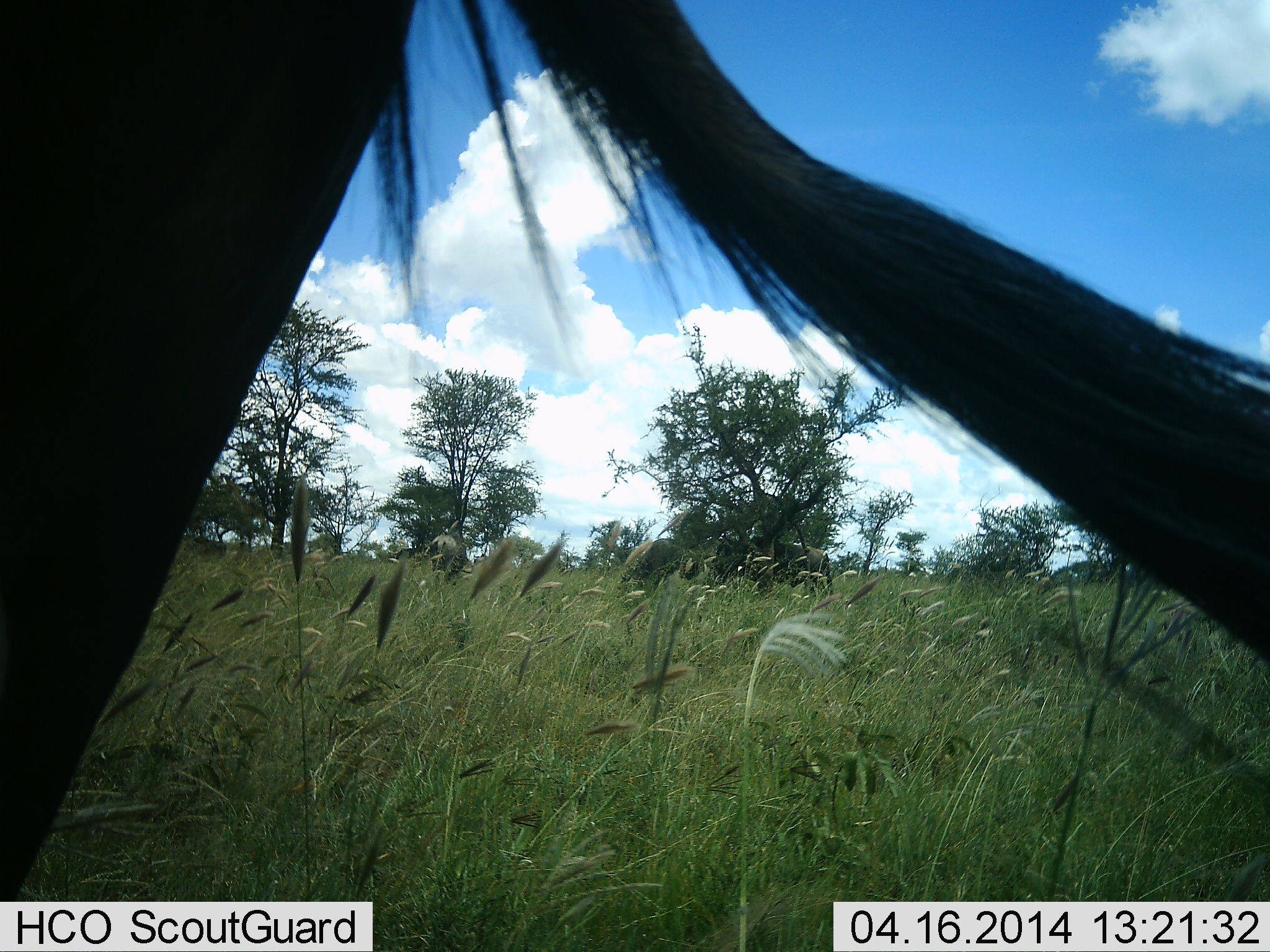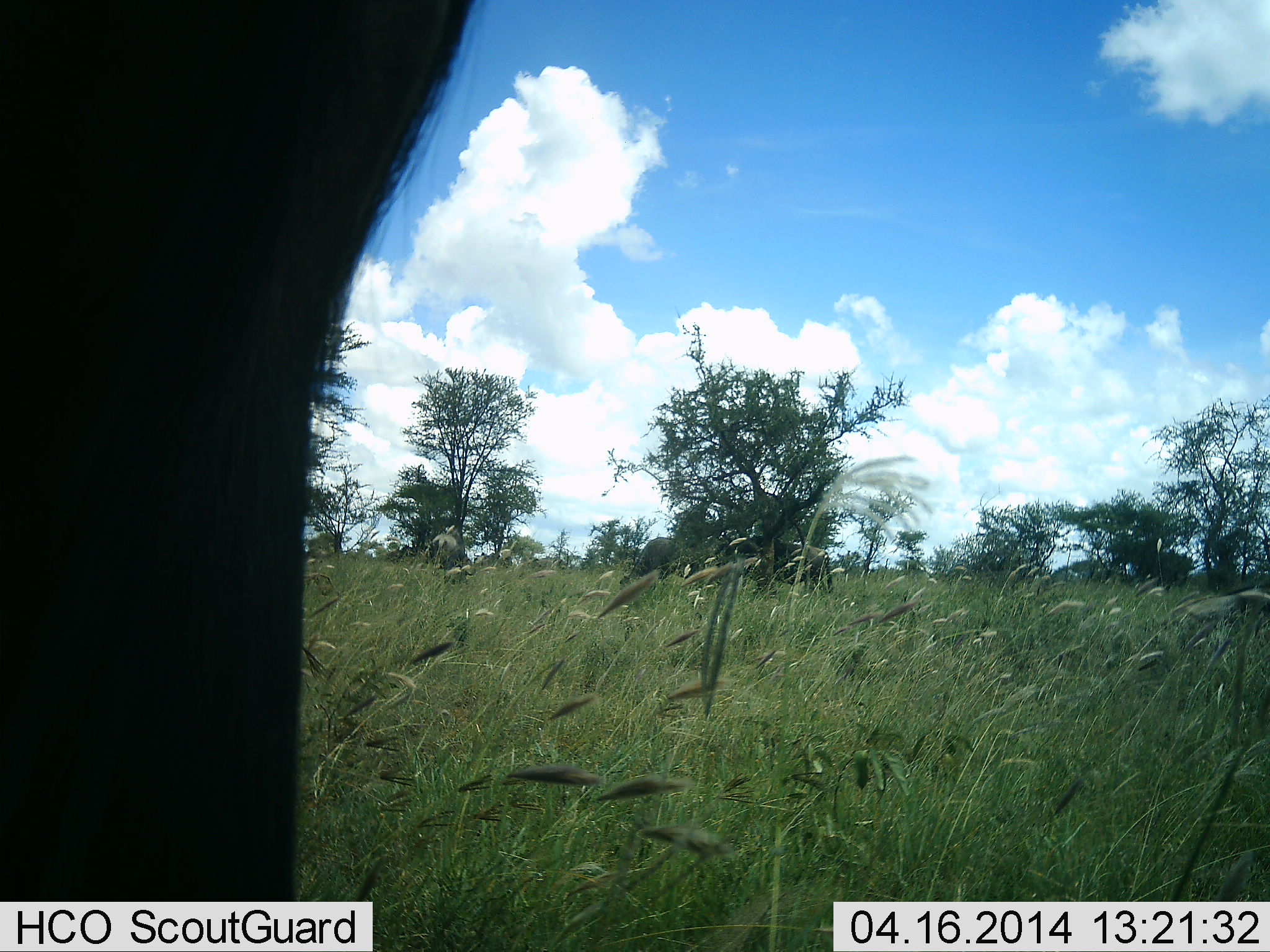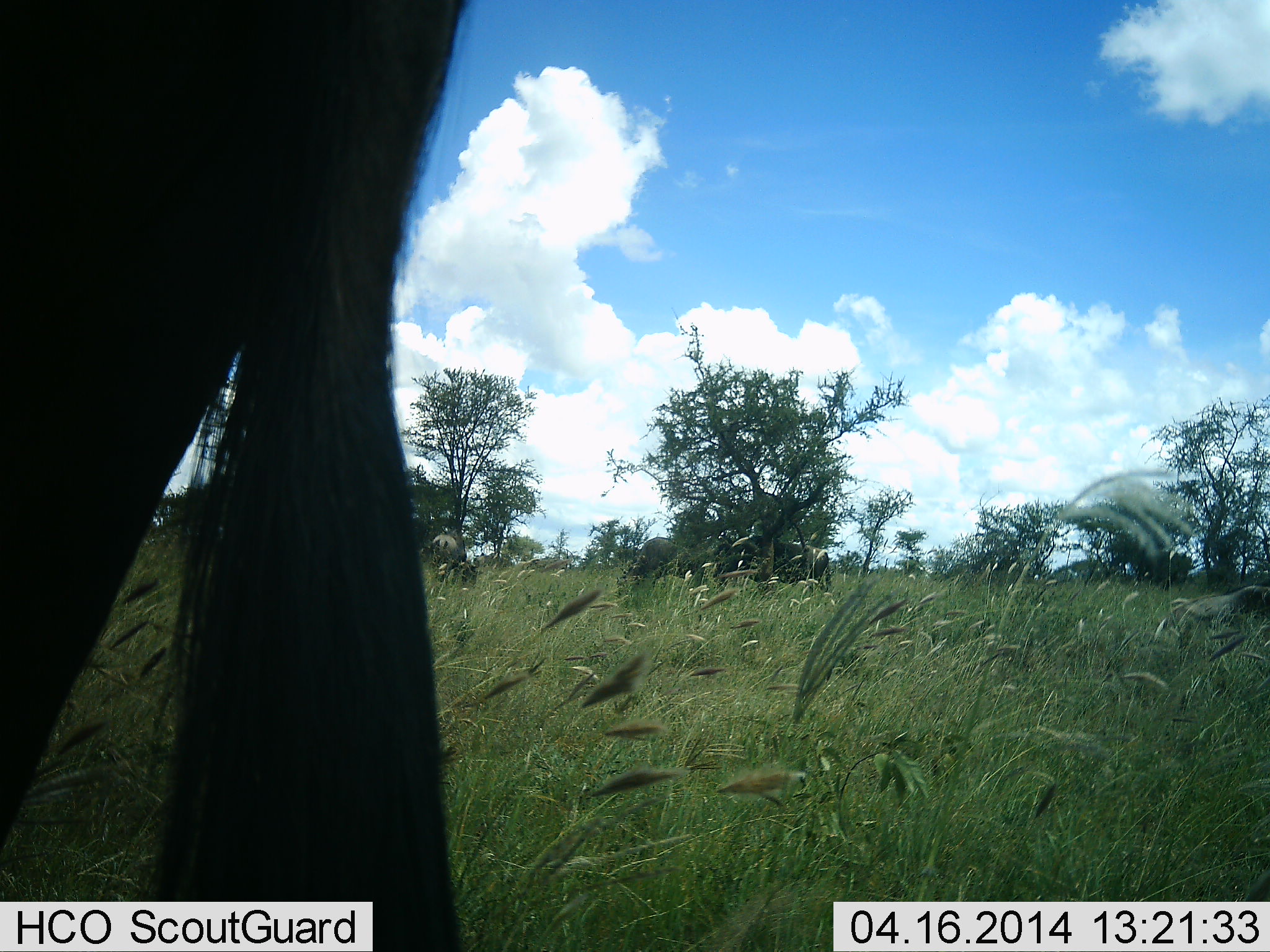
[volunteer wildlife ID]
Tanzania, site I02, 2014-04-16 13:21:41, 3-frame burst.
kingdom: Animalia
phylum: Chordata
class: Mammalia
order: Artiodactyla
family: Bovidae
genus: Connochaetes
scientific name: Connochaetes taurinus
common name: blue wildebeest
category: wildebeest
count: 1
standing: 100%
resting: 0%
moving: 0%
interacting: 0%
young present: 0%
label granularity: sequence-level